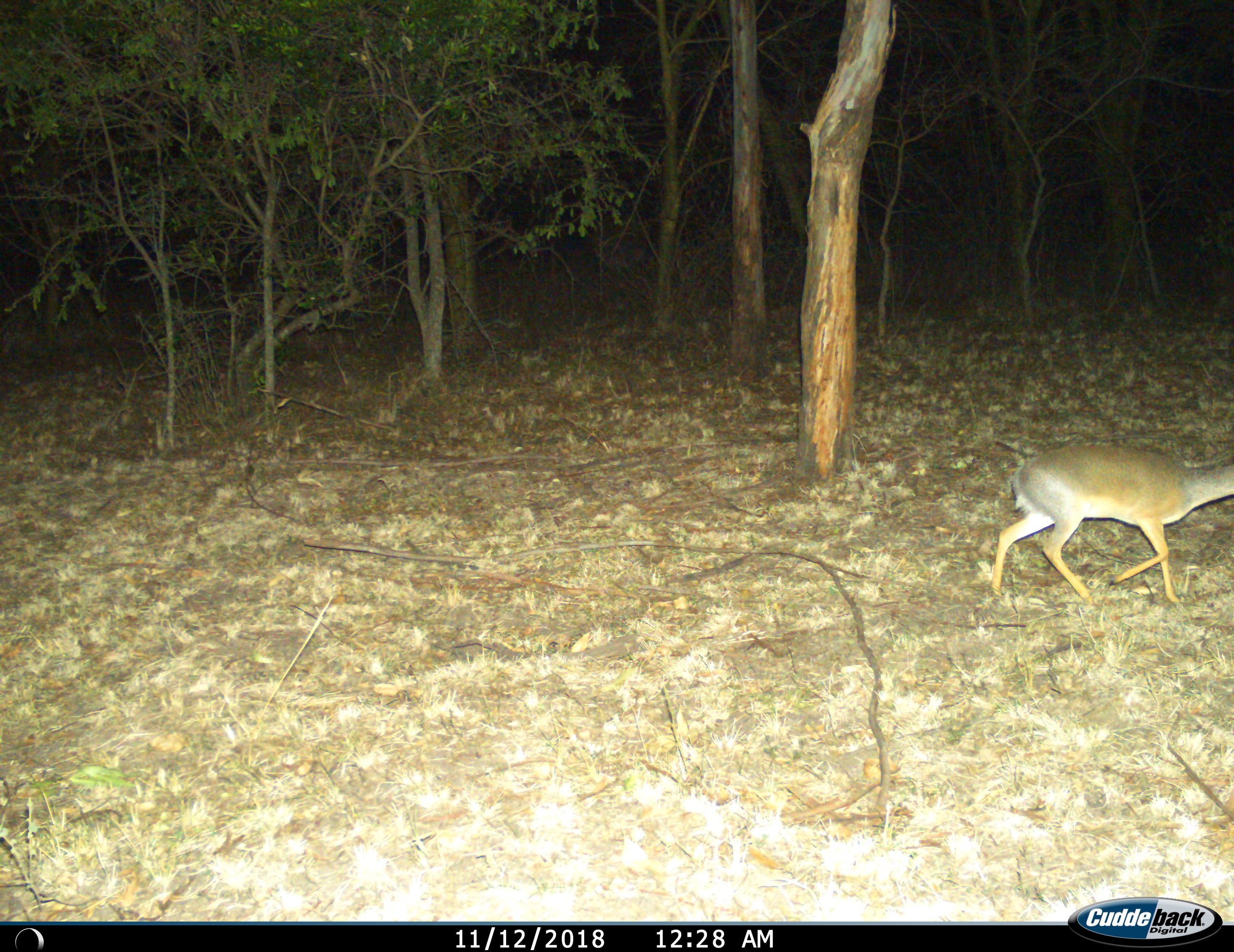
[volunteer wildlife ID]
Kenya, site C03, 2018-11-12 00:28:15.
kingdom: Animalia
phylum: Chordata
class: Mammalia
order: Artiodactyla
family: Bovidae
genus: Madoqua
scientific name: Madoqua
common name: dikdik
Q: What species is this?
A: Dikdik (Madoqua).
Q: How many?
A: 1.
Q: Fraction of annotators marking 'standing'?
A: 0%.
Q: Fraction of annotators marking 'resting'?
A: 0%.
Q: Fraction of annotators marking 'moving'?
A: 100%.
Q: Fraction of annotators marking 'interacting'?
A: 0%.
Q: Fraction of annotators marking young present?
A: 0%.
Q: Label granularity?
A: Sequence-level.